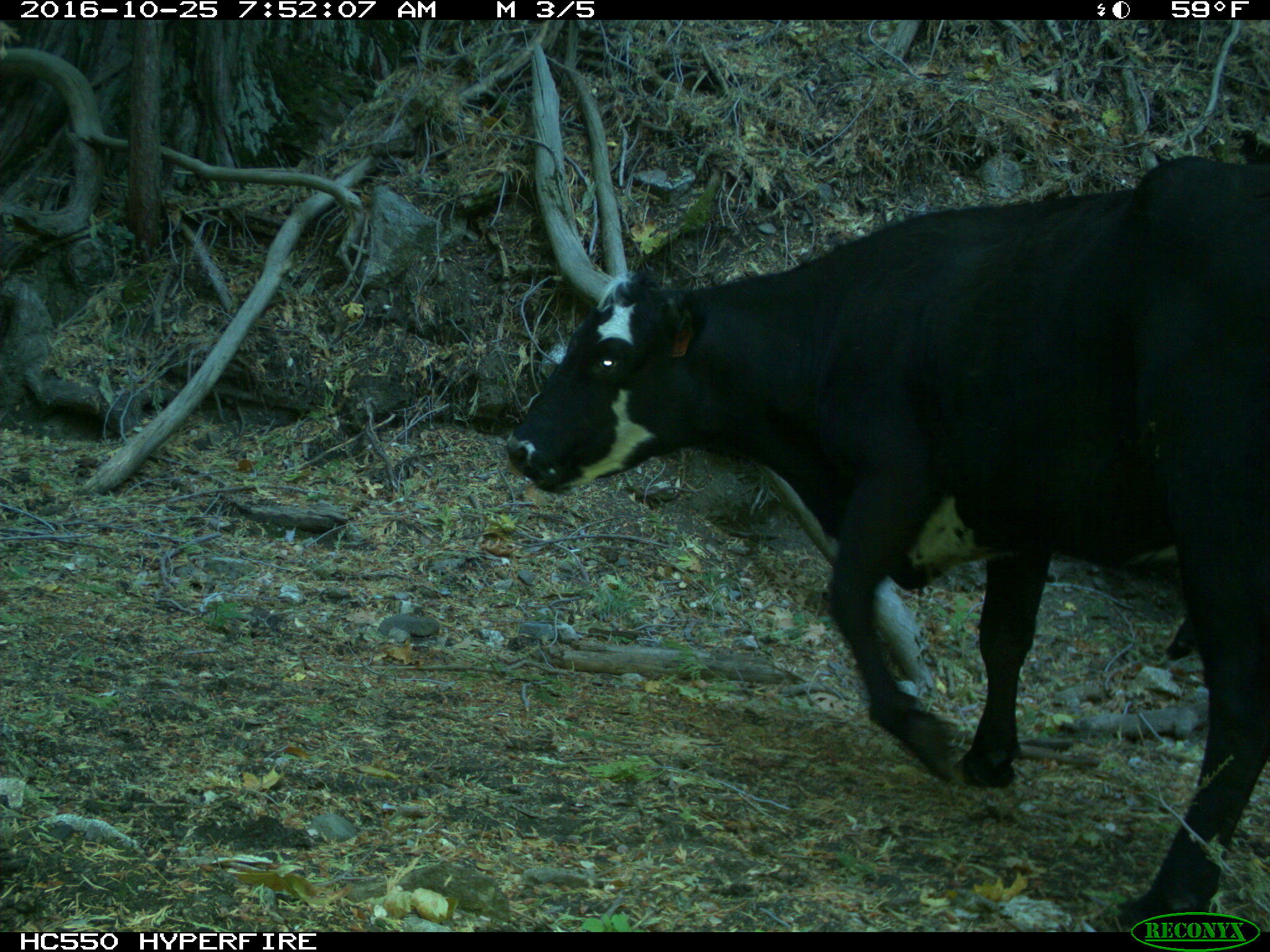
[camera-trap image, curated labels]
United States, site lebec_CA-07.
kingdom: Animalia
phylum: Chordata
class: Mammalia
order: Artiodactyla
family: Bovidae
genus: Bos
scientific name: Bos taurus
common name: domestic cow